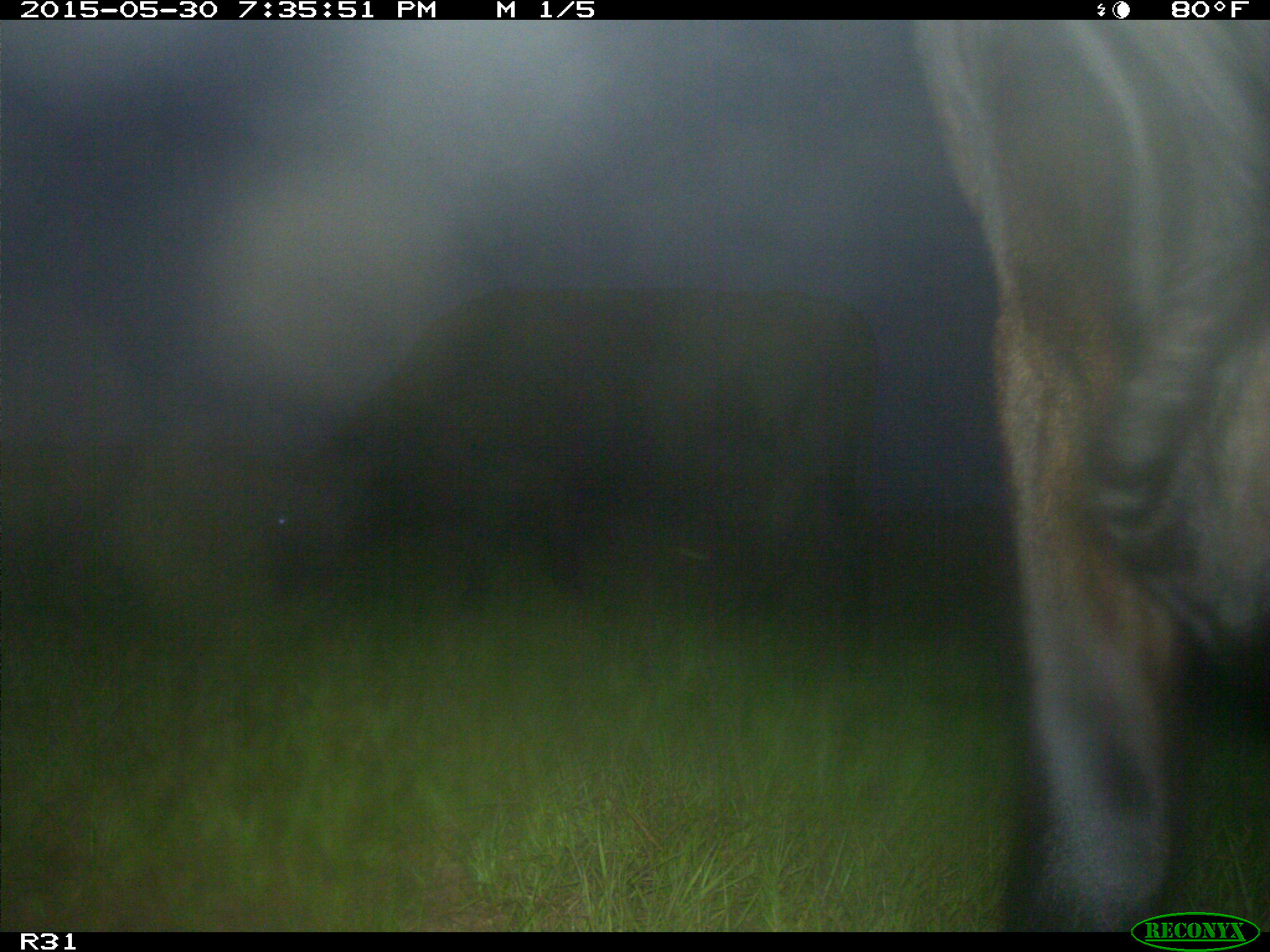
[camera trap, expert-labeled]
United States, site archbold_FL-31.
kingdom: Animalia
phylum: Chordata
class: Mammalia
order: Artiodactyla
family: Bovidae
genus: Bos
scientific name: Bos taurus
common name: domestic cow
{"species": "Bos taurus (domestic cow)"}